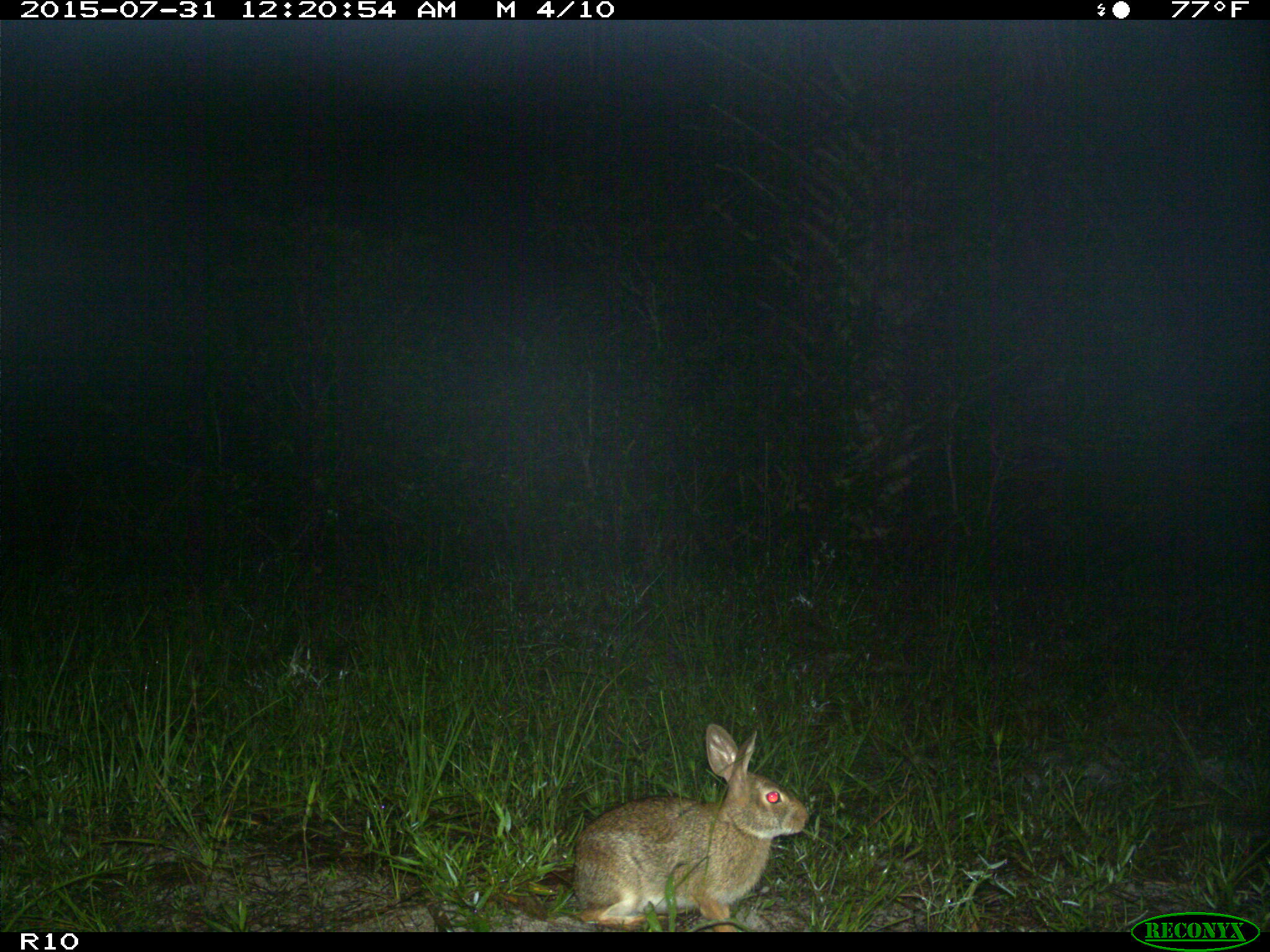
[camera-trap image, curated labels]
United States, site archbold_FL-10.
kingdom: Animalia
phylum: Chordata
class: Mammalia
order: Lagomorpha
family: Leporidae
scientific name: Leporidae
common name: rabbits and hares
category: unidentified rabbit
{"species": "unidentified rabbit (rabbits and hares) (Leporidae)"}